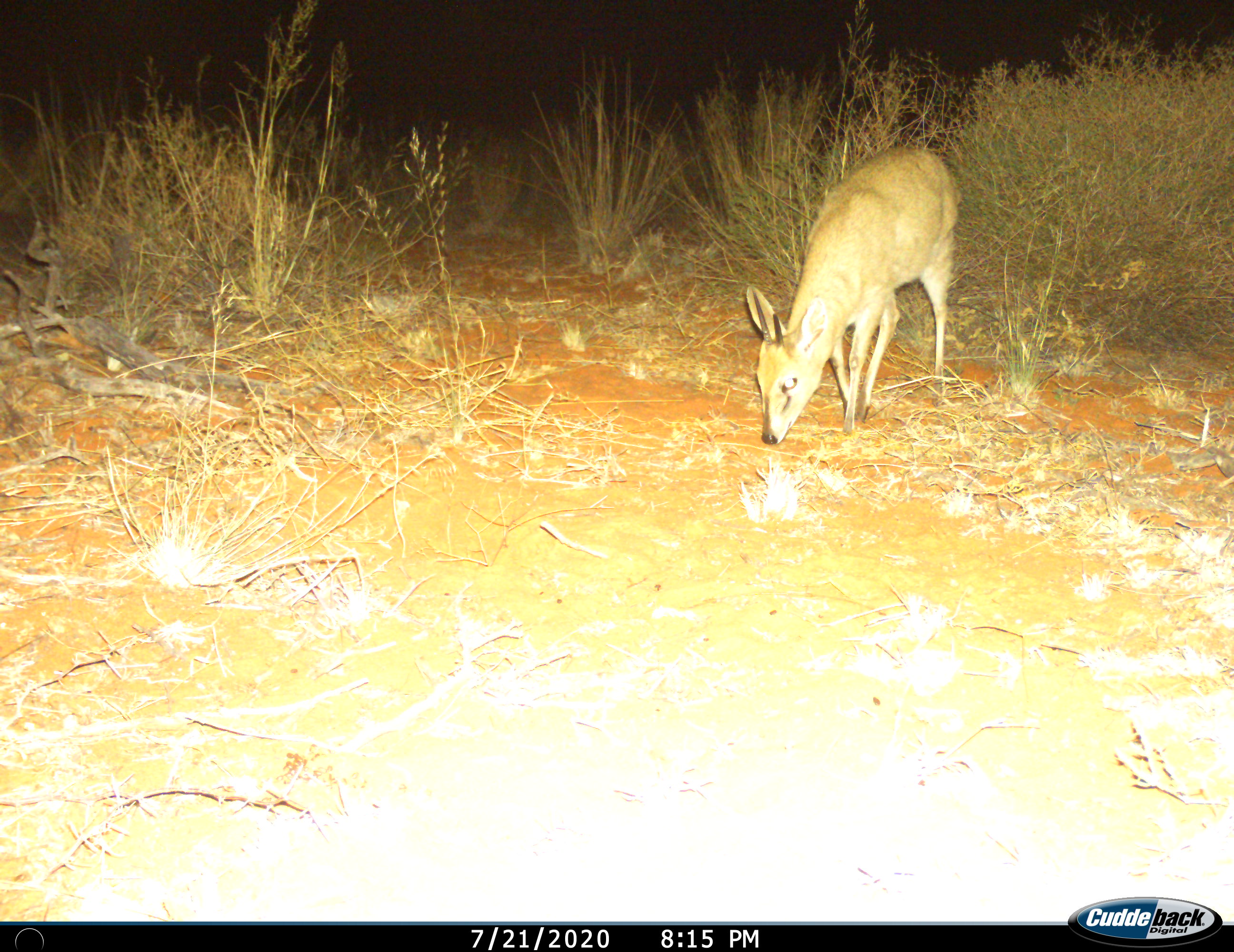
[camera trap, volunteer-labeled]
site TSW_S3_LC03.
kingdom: Animalia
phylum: Chordata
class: Mammalia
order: Artiodactyla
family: Bovidae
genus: Sylvicapra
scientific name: Sylvicapra grimmia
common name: common duiker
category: duikercommongrey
Duikercommongrey (common duiker) (Sylvicapra grimmia), count 1. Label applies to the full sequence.